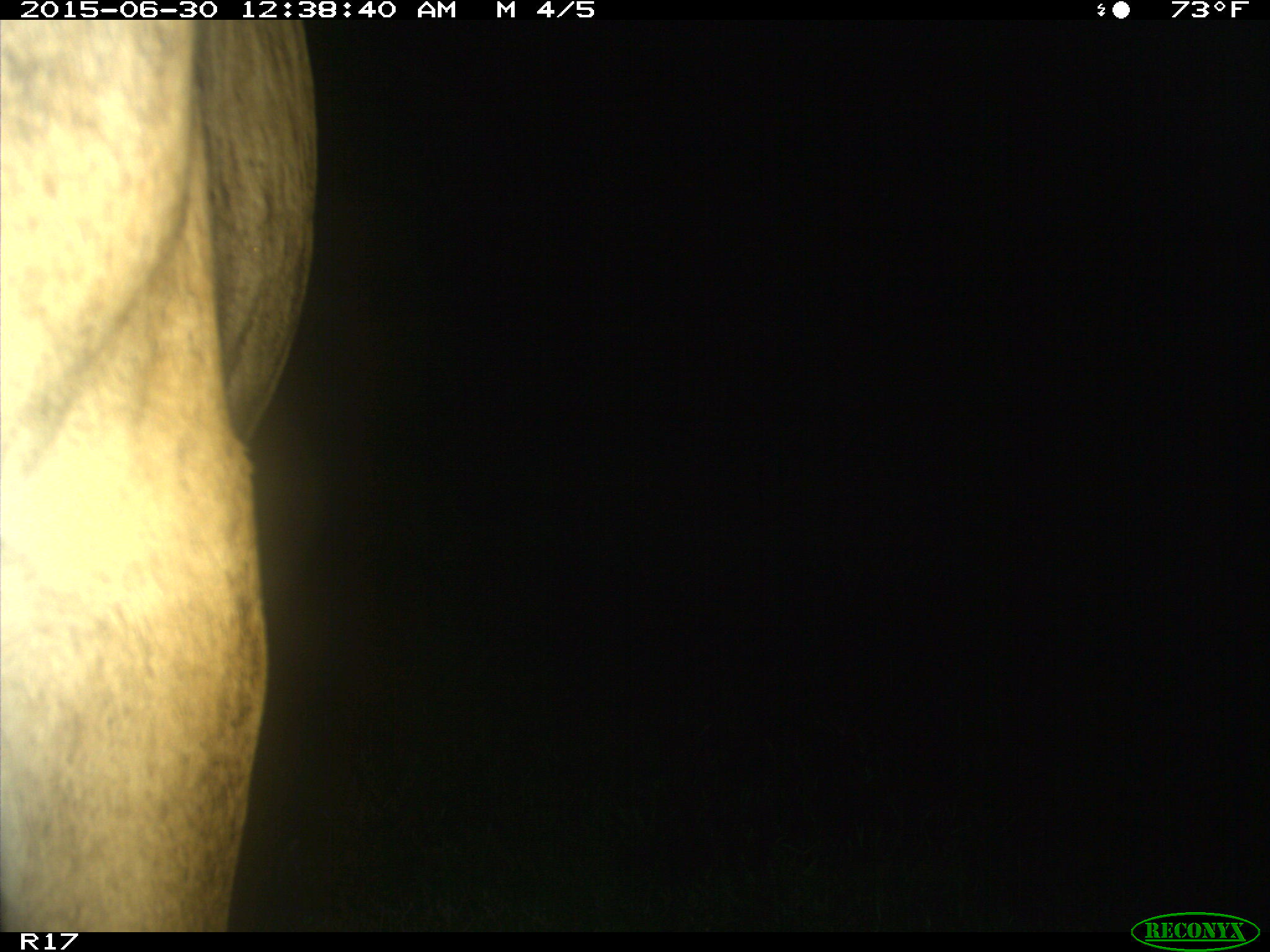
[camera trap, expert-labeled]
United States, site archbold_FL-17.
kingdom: Animalia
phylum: Chordata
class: Mammalia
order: Artiodactyla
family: Bovidae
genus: Bos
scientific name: Bos taurus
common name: domestic cow